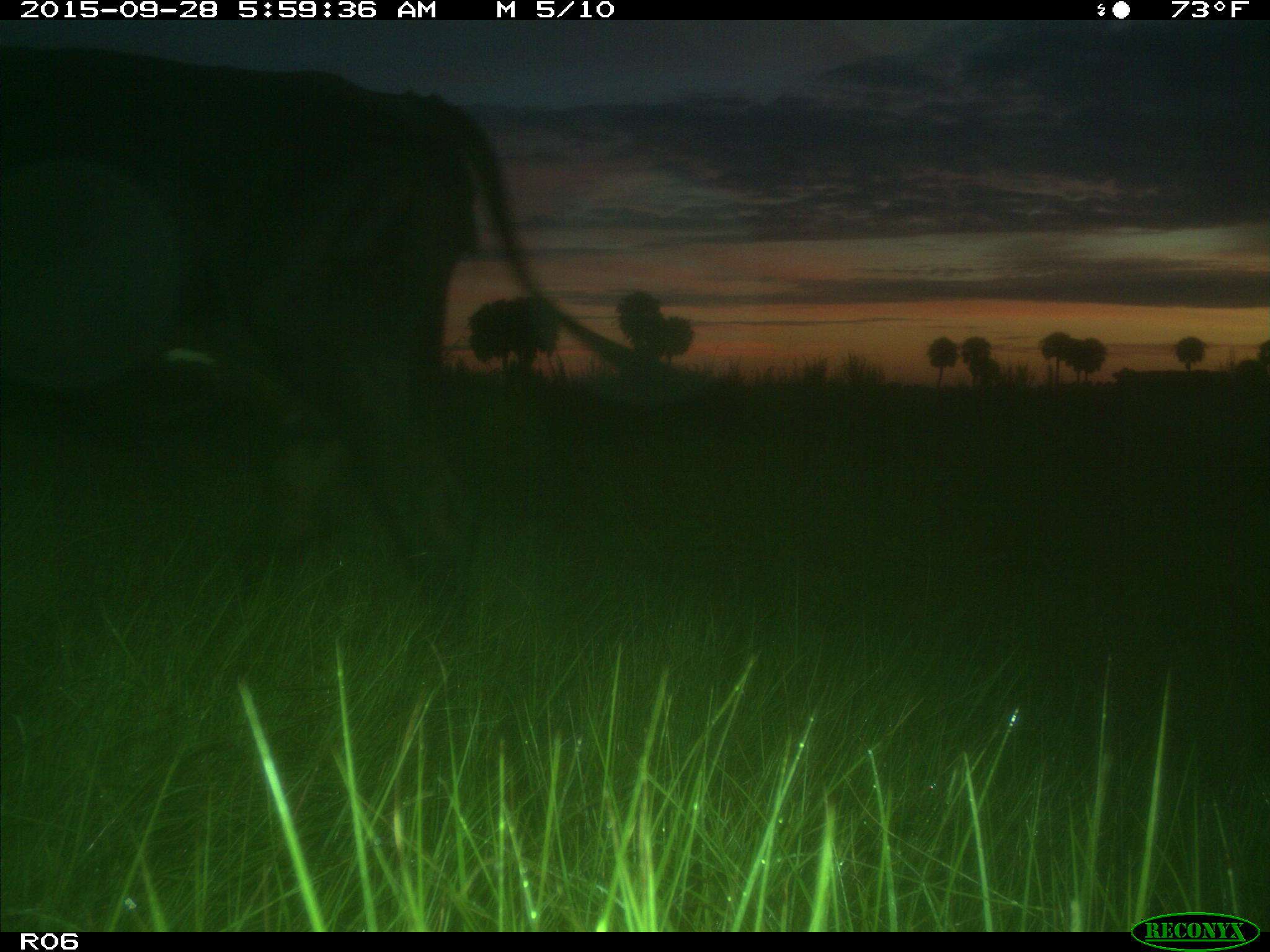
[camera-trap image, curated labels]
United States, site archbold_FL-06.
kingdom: Animalia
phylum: Chordata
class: Mammalia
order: Artiodactyla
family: Bovidae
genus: Bos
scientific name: Bos taurus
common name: domestic cow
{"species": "Bos taurus (domestic cow)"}